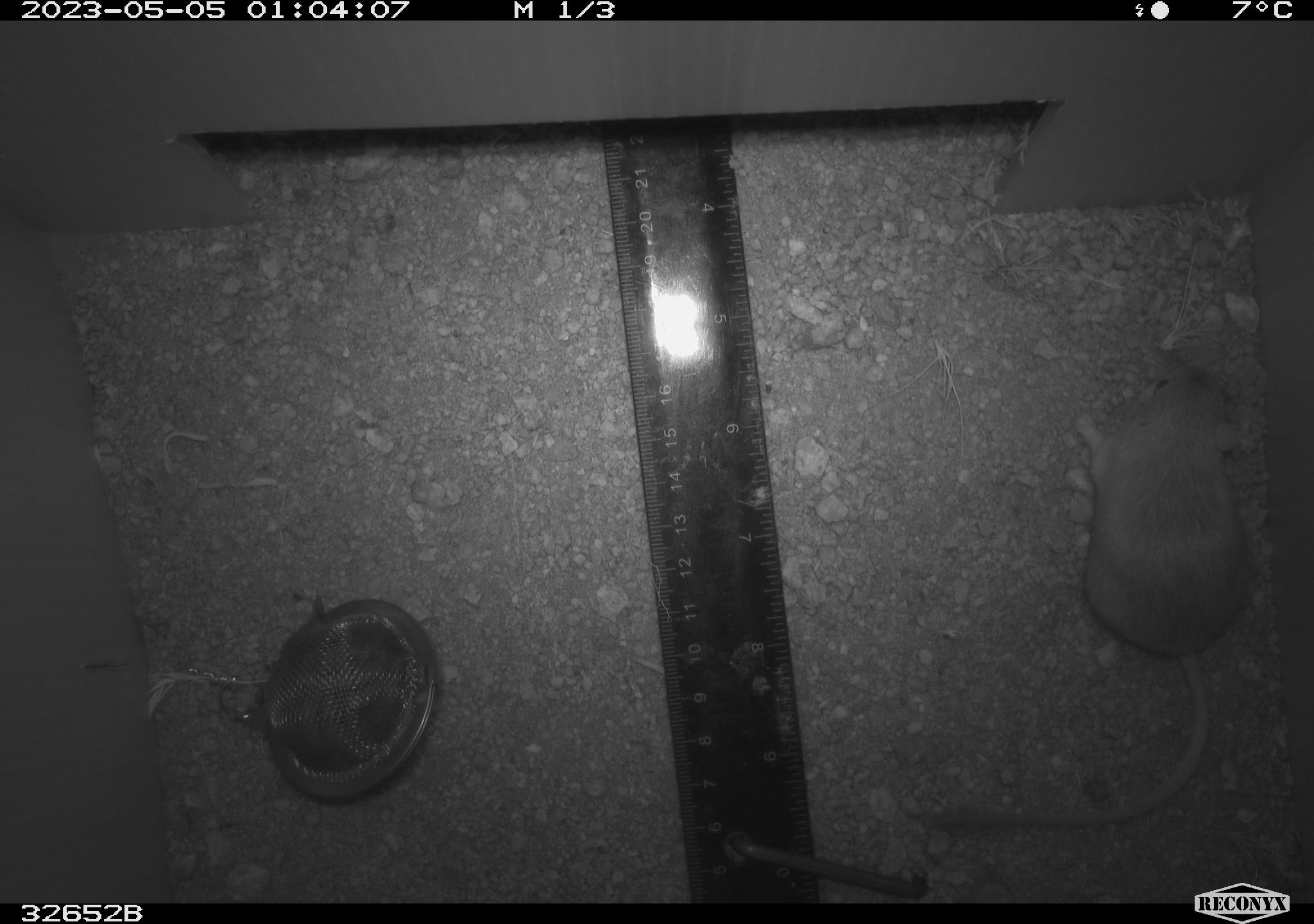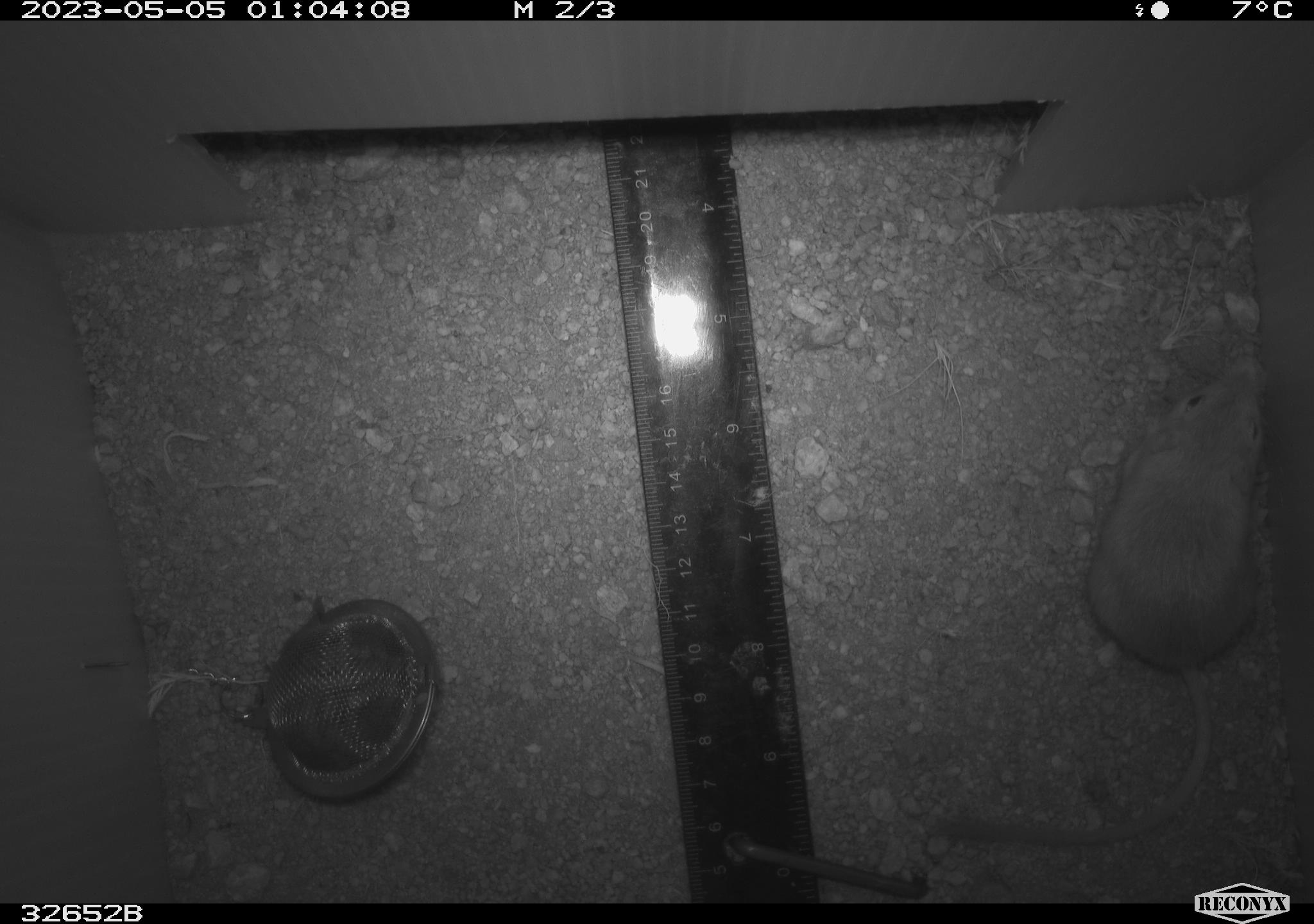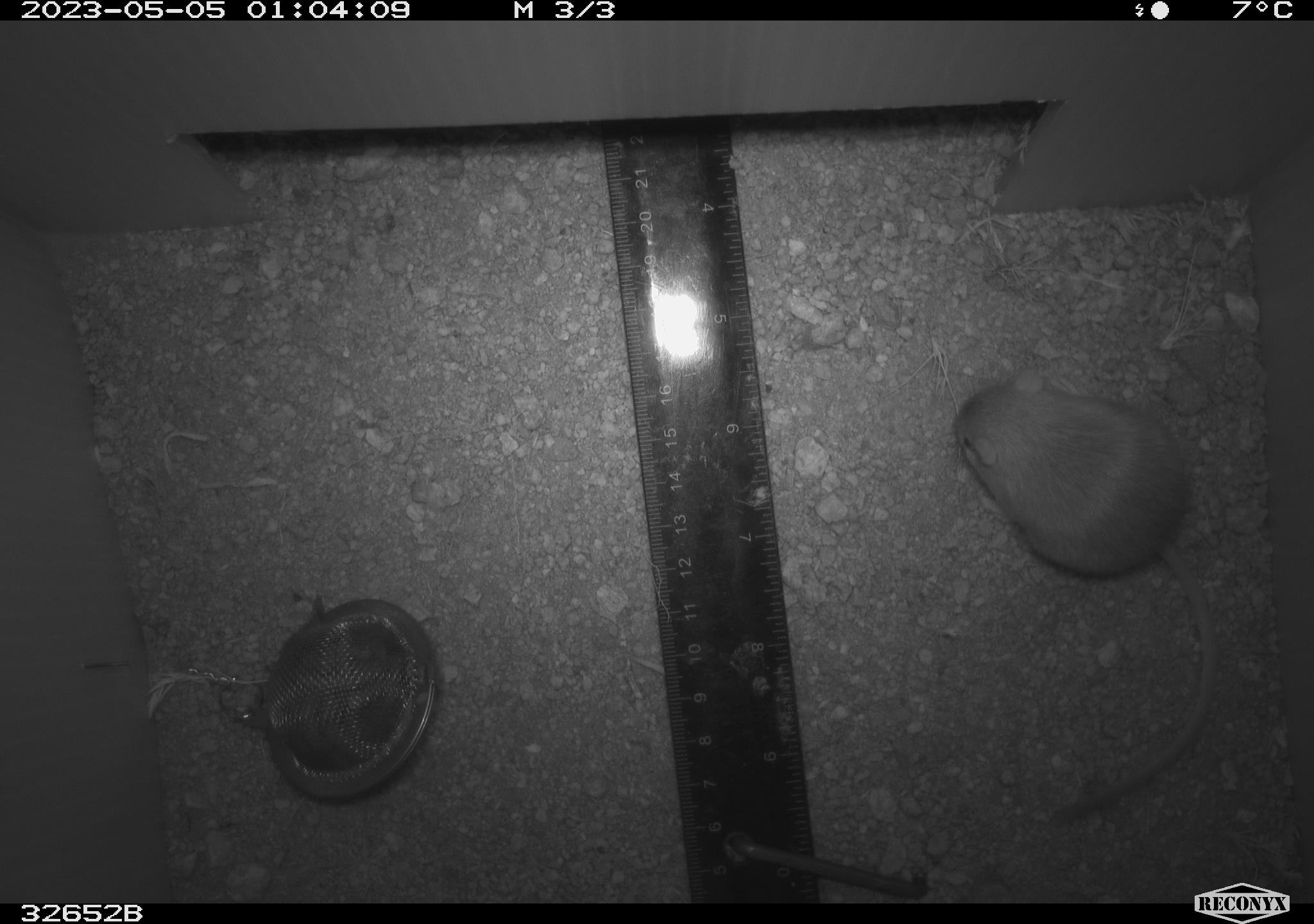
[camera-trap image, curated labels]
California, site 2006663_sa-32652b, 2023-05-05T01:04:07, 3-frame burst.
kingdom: Animalia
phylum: Chordata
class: Mammalia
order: Rodentia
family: Heteromyidae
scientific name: Heteromyidae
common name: kangaroo rats and pocket mice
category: heteromyidae family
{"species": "heteromyidae family (kangaroo rats and pocket mice) (Heteromyidae)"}